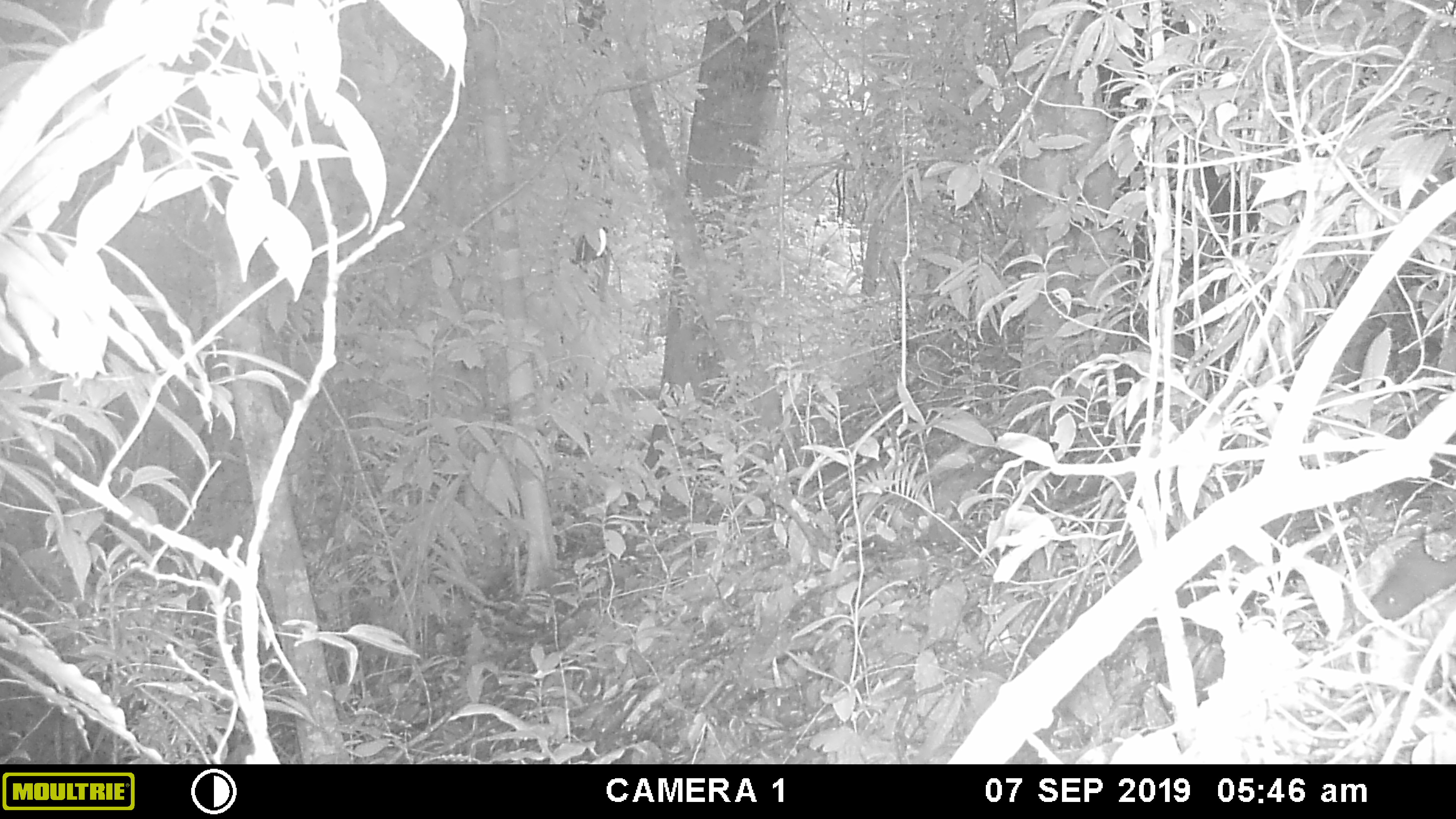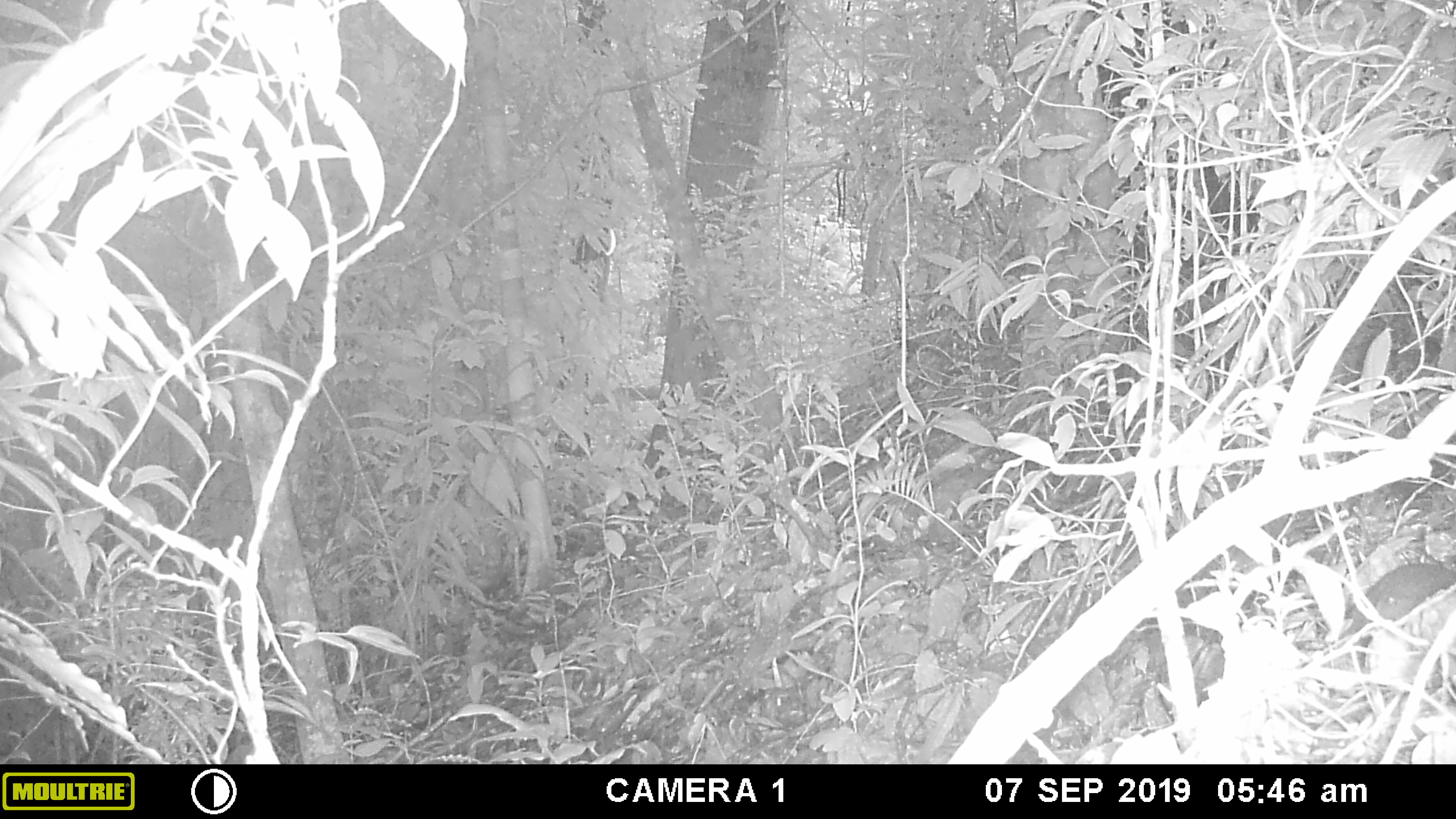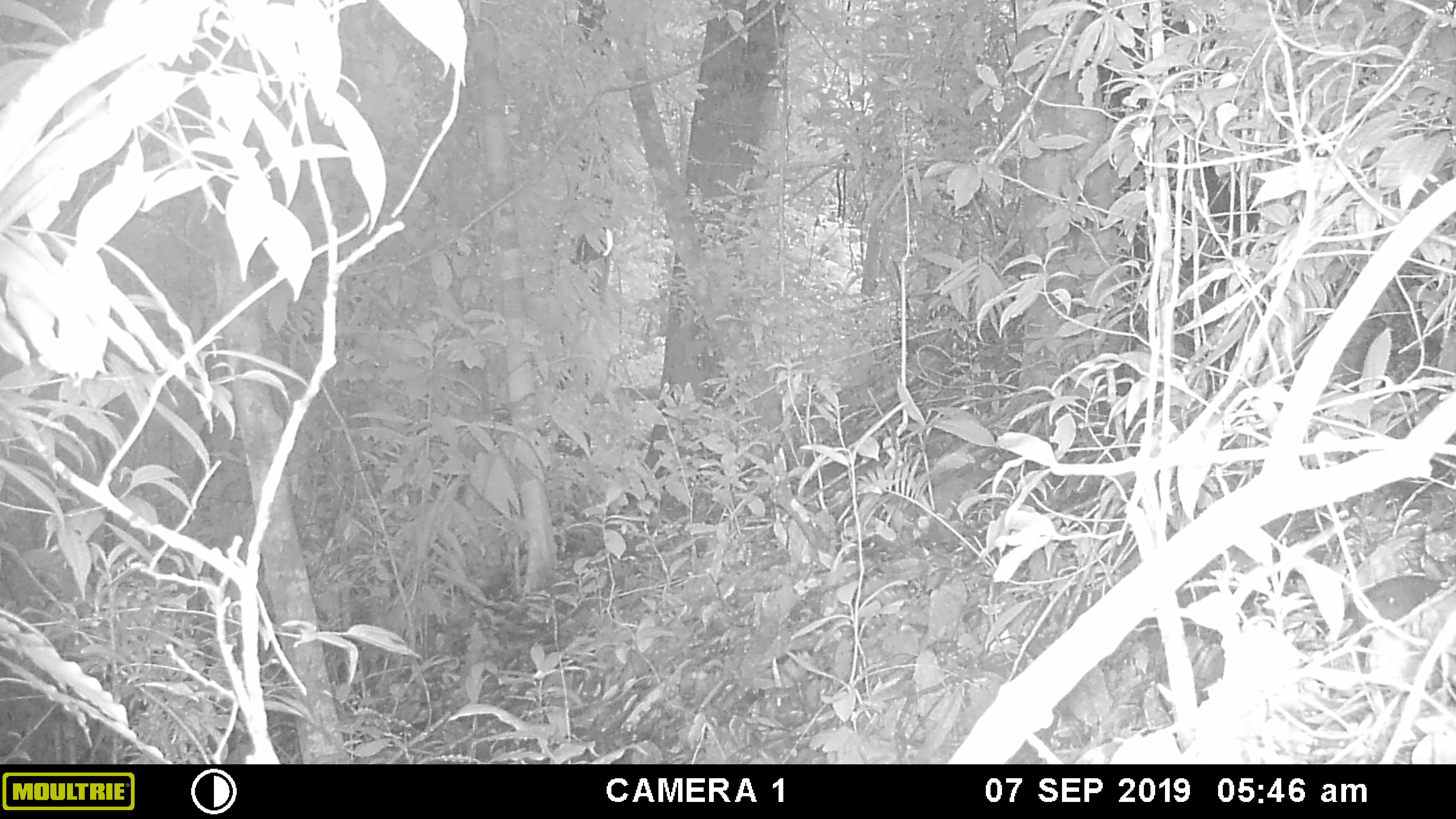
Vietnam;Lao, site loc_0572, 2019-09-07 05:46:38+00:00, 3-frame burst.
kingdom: Animalia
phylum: Chordata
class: Mammalia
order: Rodentia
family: Sciuridae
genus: Sciurus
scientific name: Sciurus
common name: squirrel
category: unidentified squirrel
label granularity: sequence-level